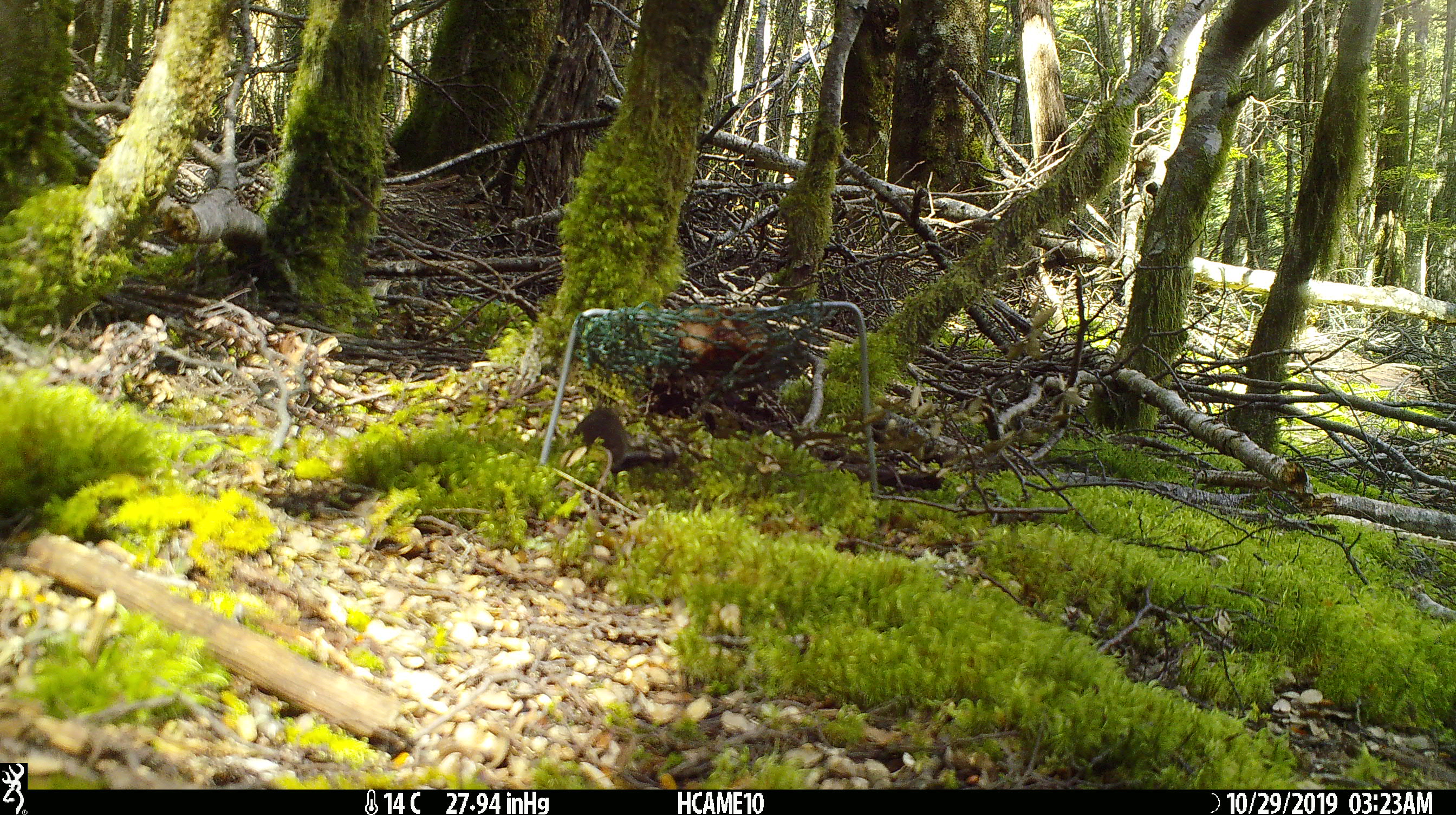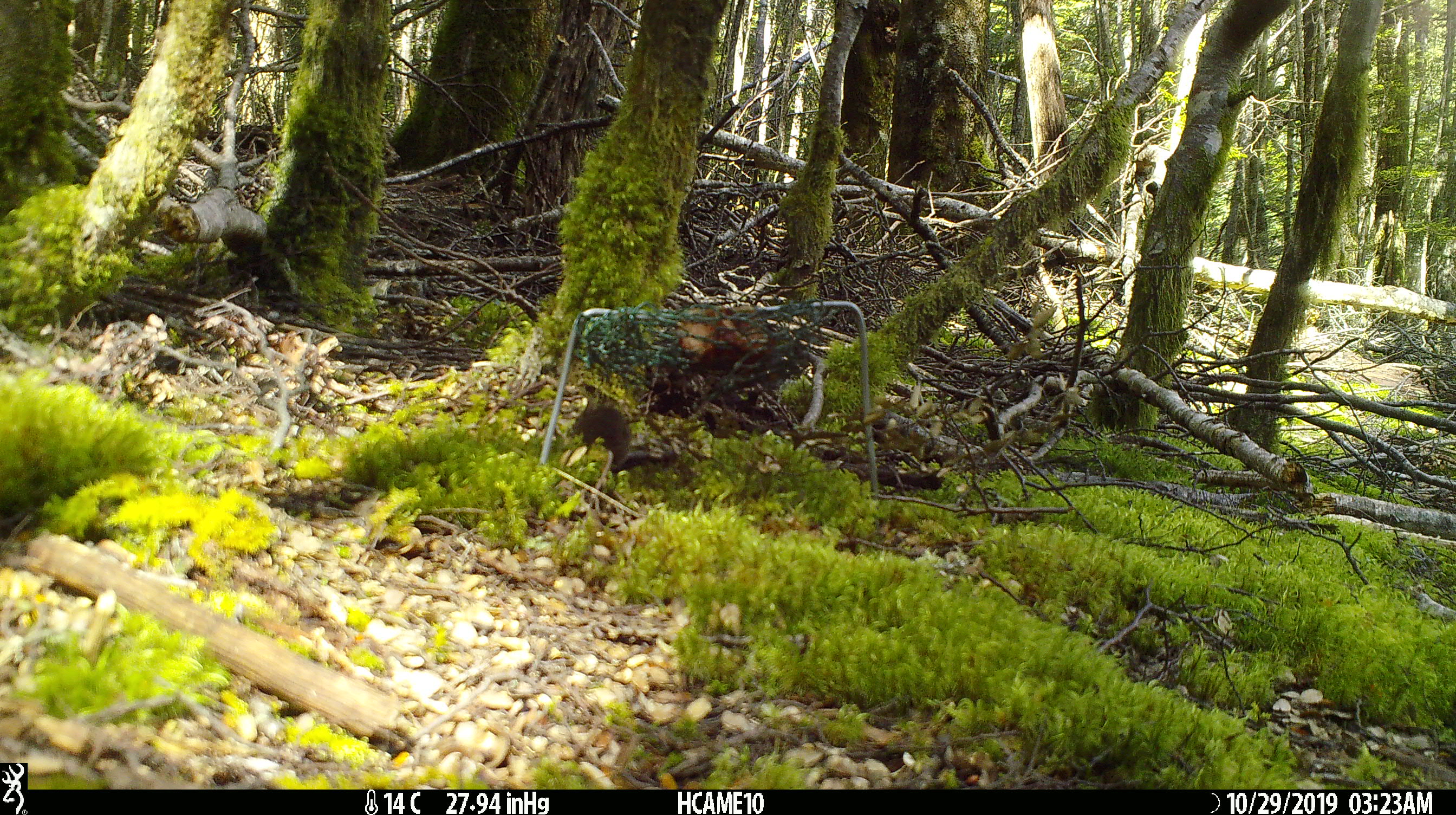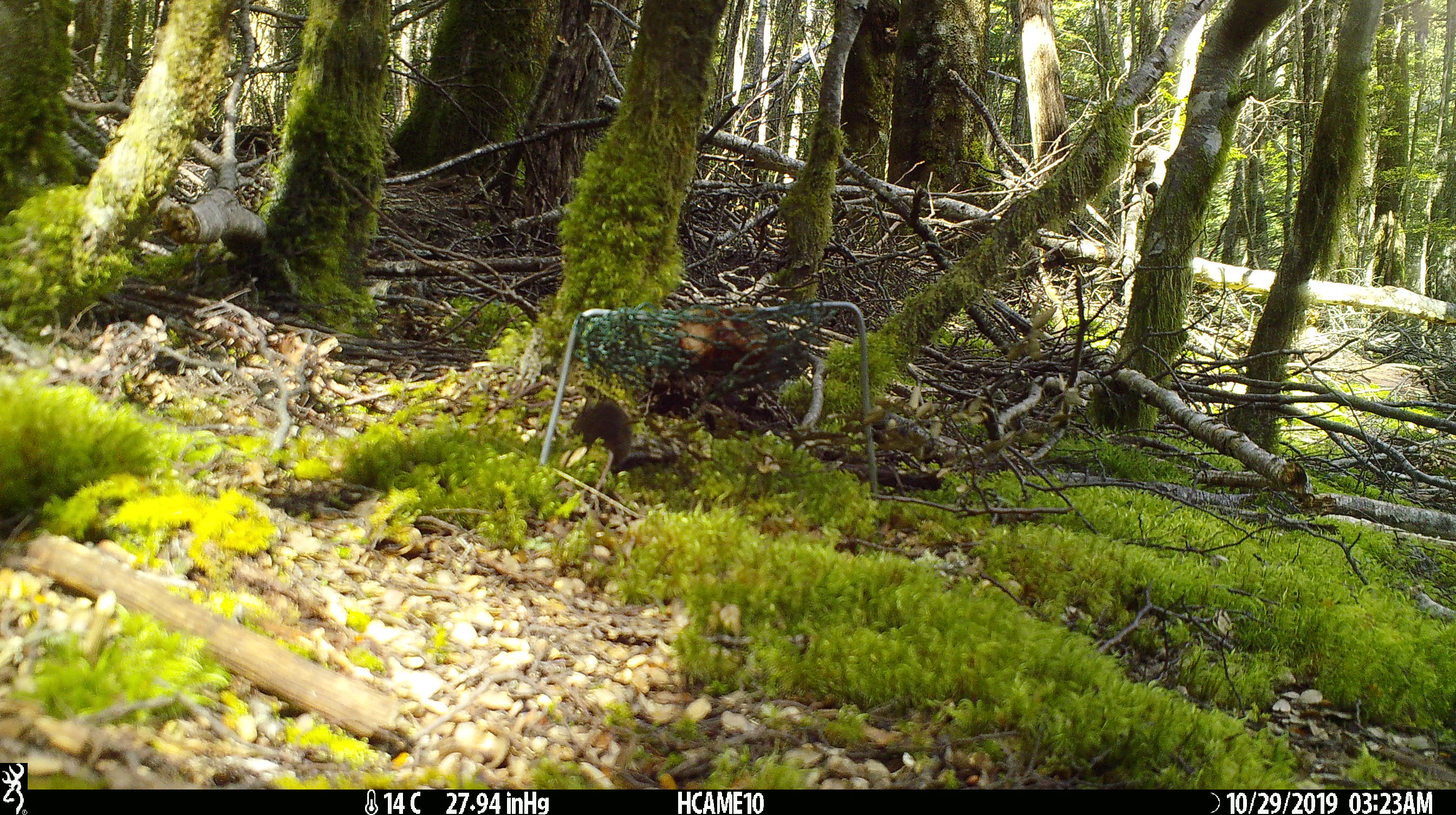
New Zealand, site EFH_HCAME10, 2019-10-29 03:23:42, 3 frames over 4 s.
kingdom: Animalia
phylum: Chordata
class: Mammalia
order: Rodentia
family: Muridae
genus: Mus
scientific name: Mus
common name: mouse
Mouse (Mus).